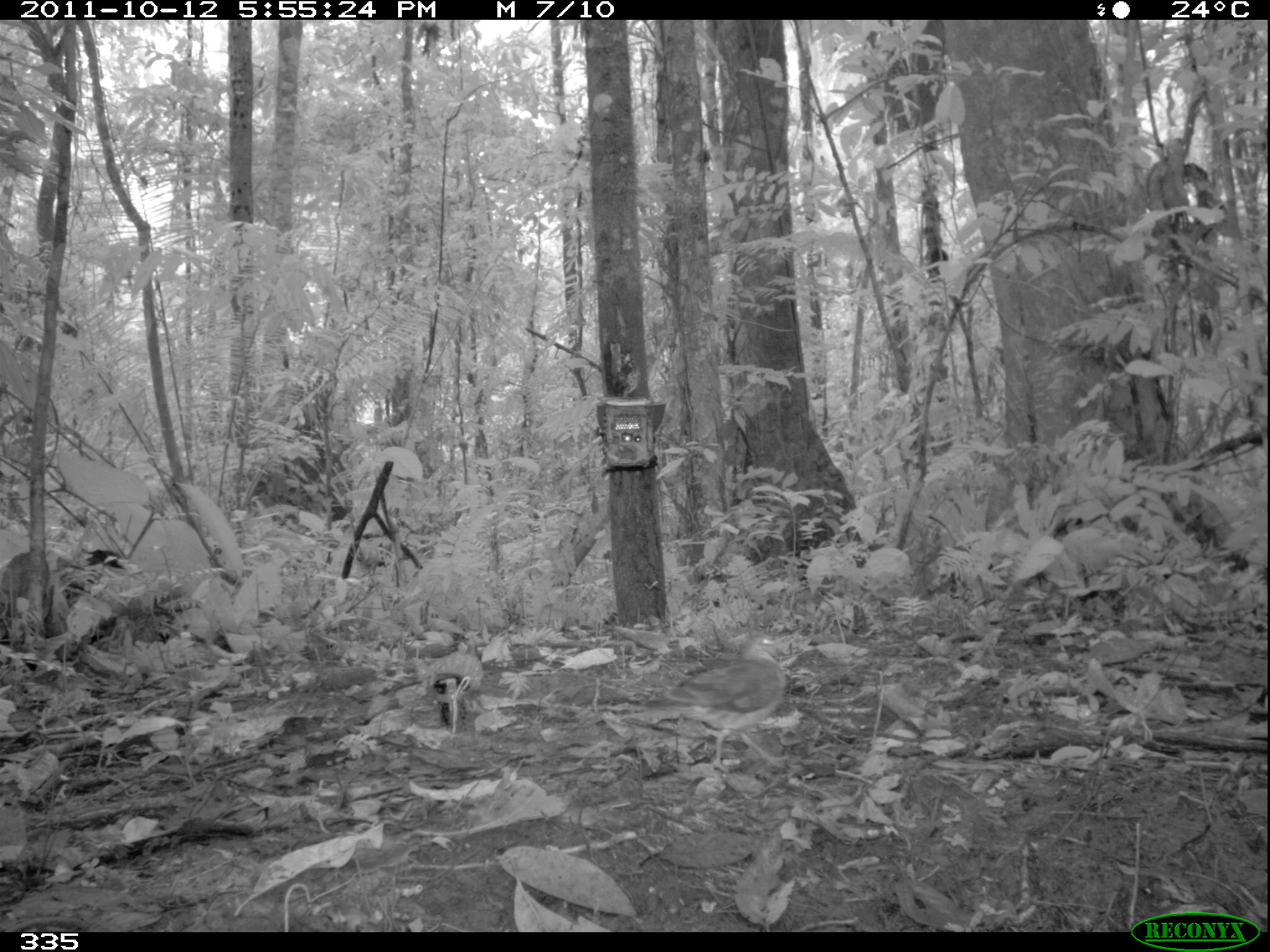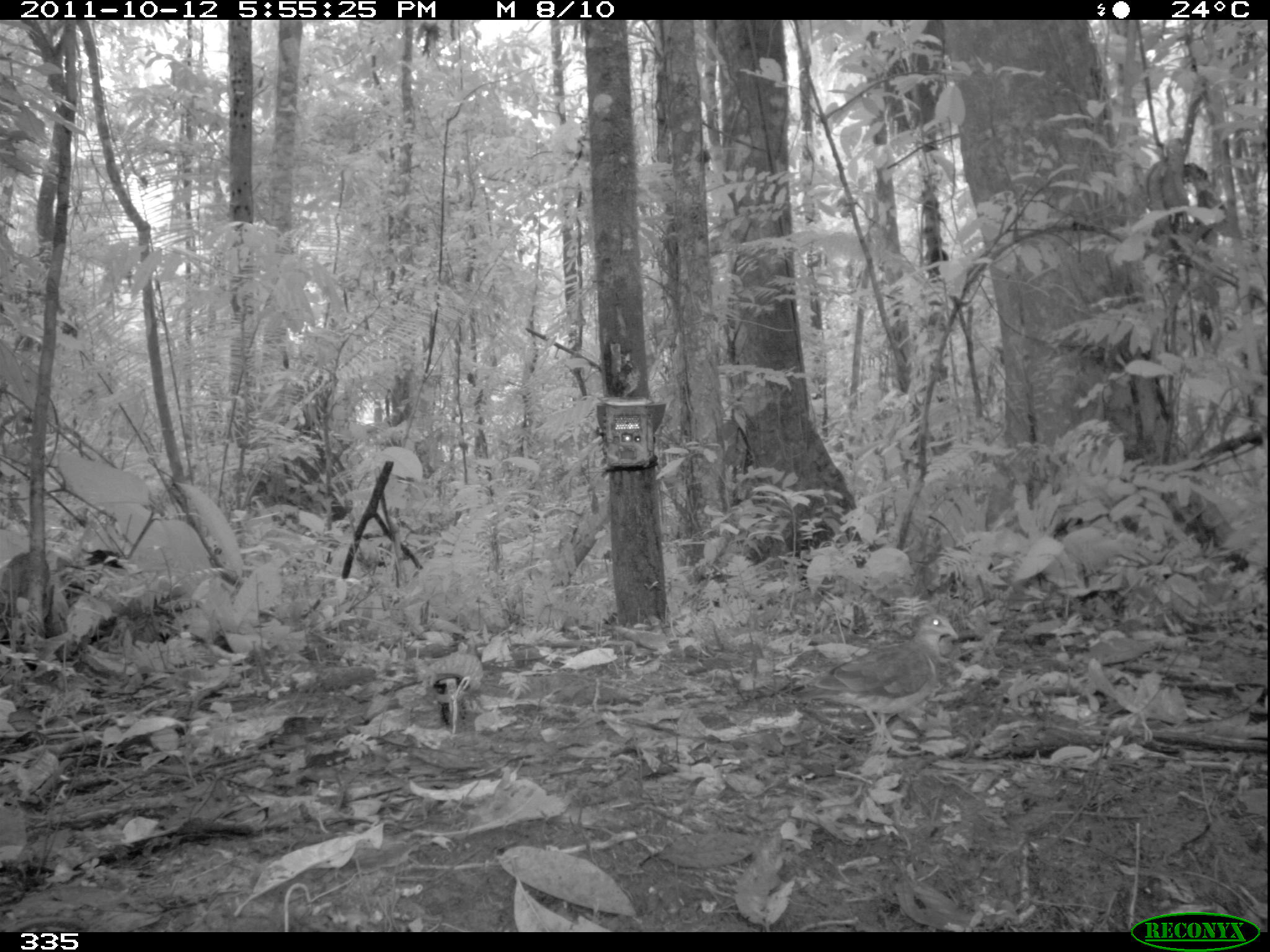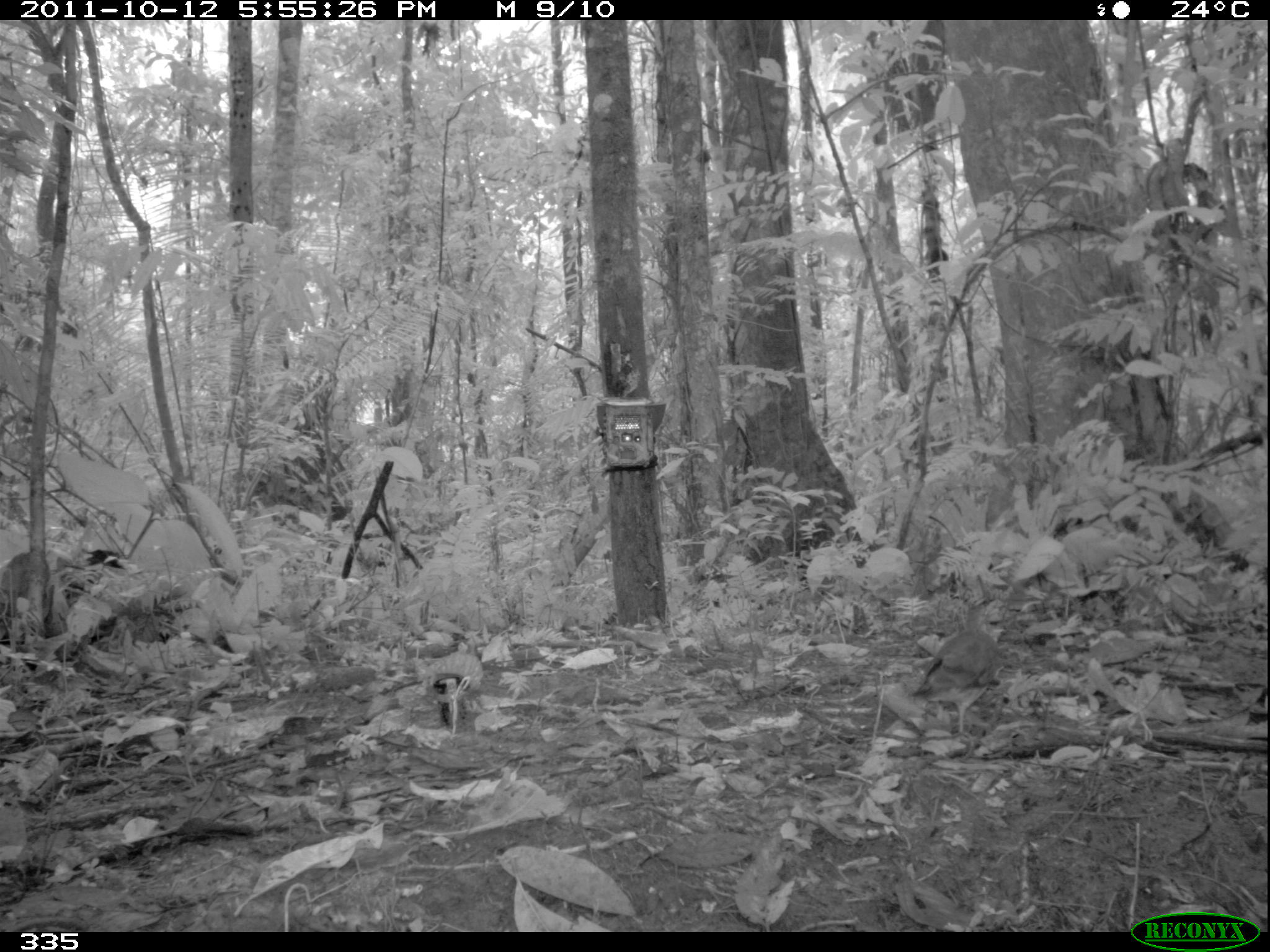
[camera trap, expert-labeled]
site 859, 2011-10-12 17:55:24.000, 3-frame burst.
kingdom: Animalia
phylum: Chordata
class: Aves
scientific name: Aves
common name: bird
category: unknown bird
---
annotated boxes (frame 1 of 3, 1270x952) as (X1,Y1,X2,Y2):
unknown bird: (615,633,790,773)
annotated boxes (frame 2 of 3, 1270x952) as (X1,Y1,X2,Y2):
unknown bird: (780,611,957,753)